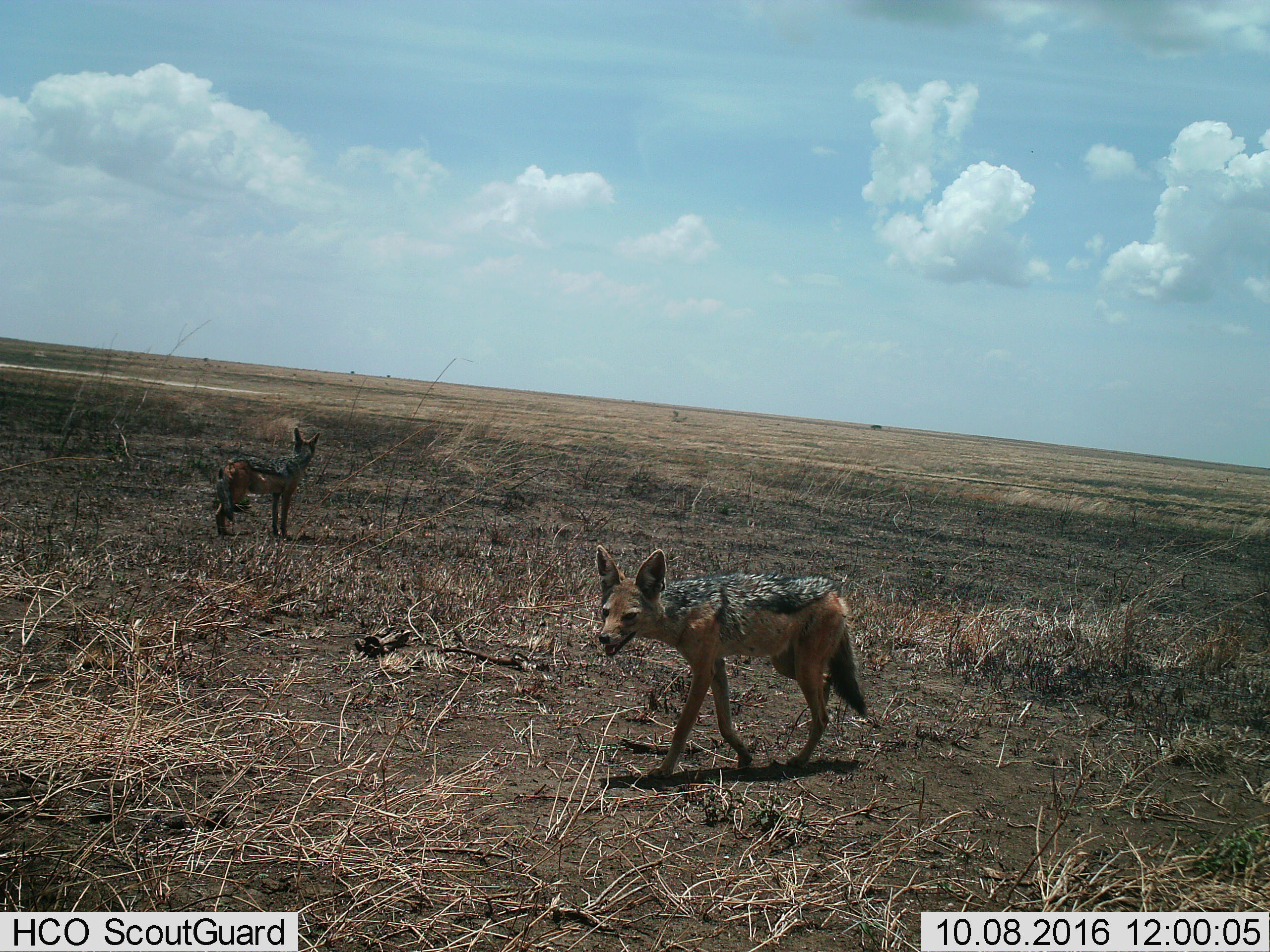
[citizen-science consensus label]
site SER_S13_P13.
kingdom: Animalia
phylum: Chordata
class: Mammalia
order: Carnivora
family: Canidae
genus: Lupulella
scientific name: Lupulella mesomelas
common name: black-backed jackal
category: jackalblackbacked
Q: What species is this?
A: Jackalblackbacked (black-backed jackal) (Lupulella mesomelas).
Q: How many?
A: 2.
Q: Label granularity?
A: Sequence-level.